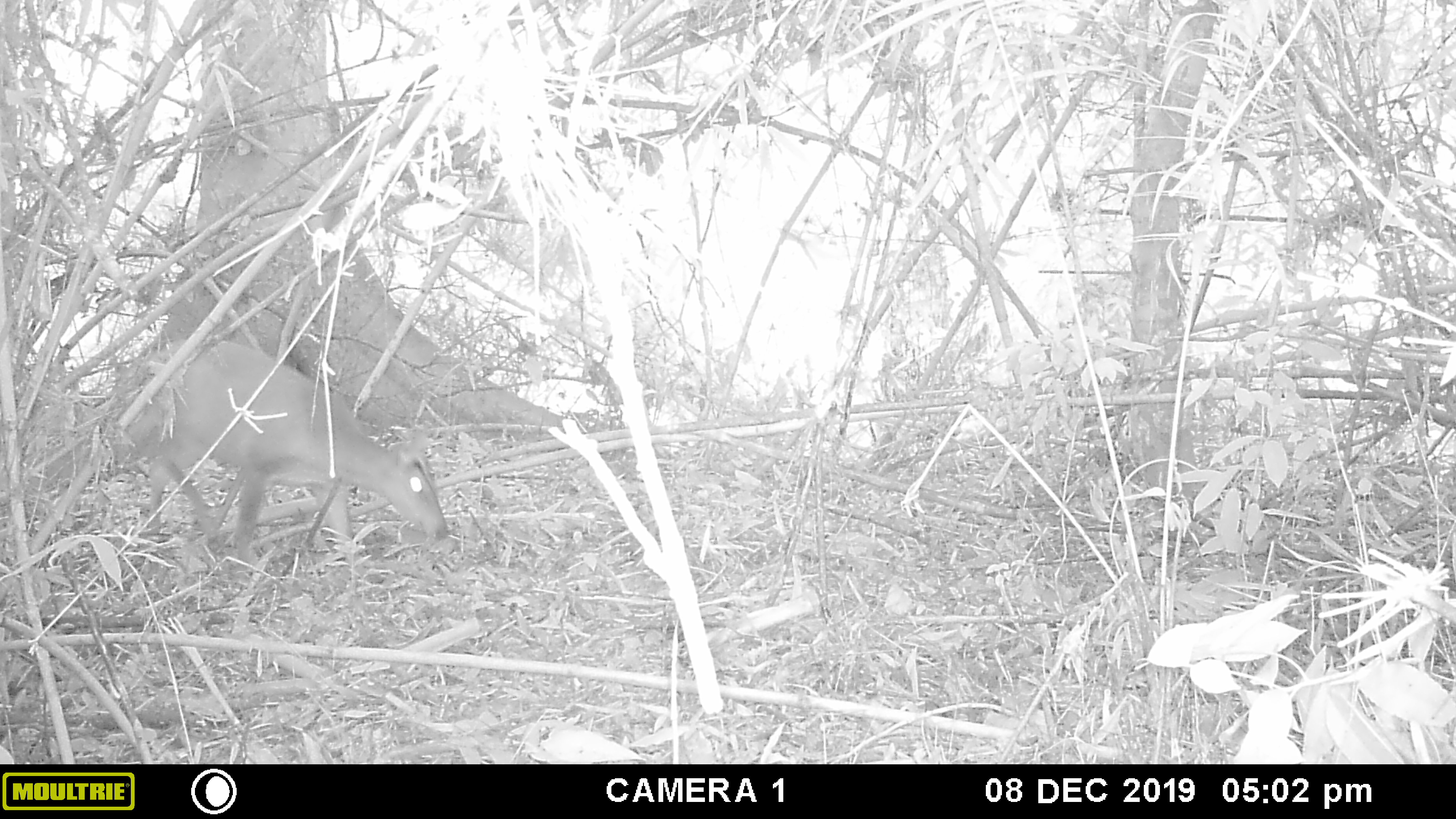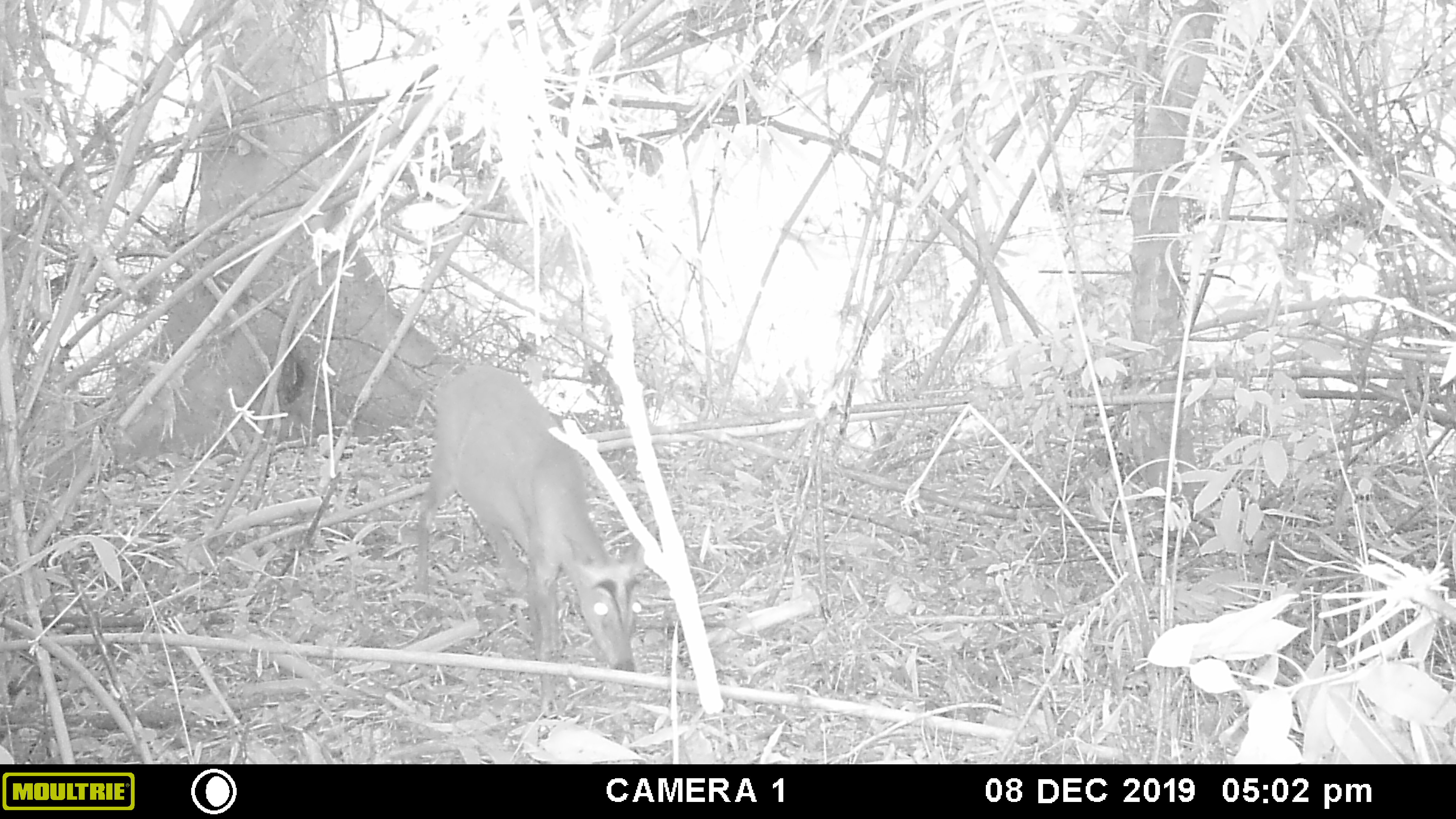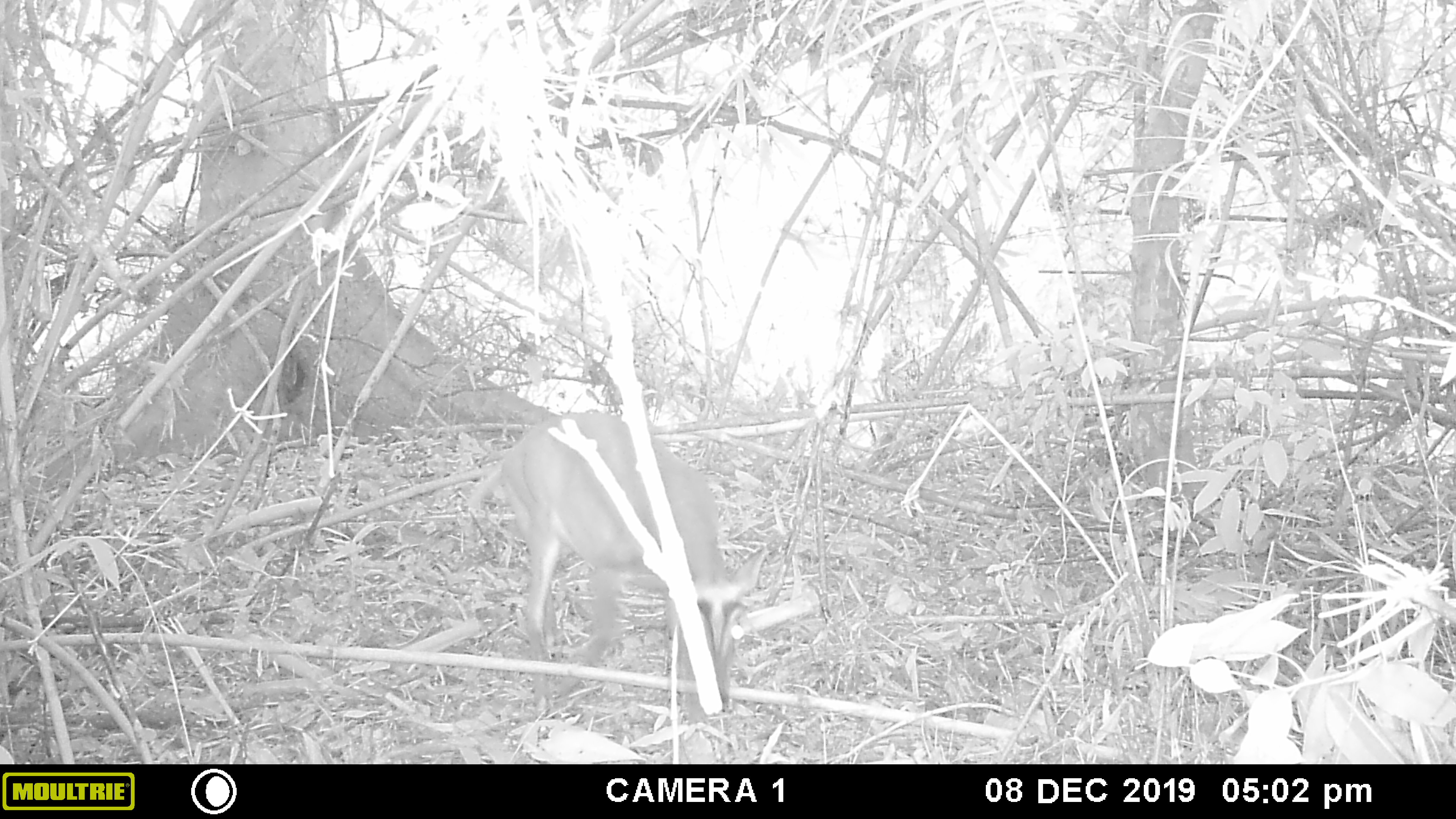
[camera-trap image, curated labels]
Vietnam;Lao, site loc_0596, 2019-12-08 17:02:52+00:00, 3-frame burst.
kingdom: Animalia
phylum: Chordata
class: Mammalia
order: Artiodactyla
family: Cervidae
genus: Muntiacus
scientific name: Muntiacus muntjak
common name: red muntjac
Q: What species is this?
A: Red muntjac (Muntiacus muntjak).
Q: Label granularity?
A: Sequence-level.